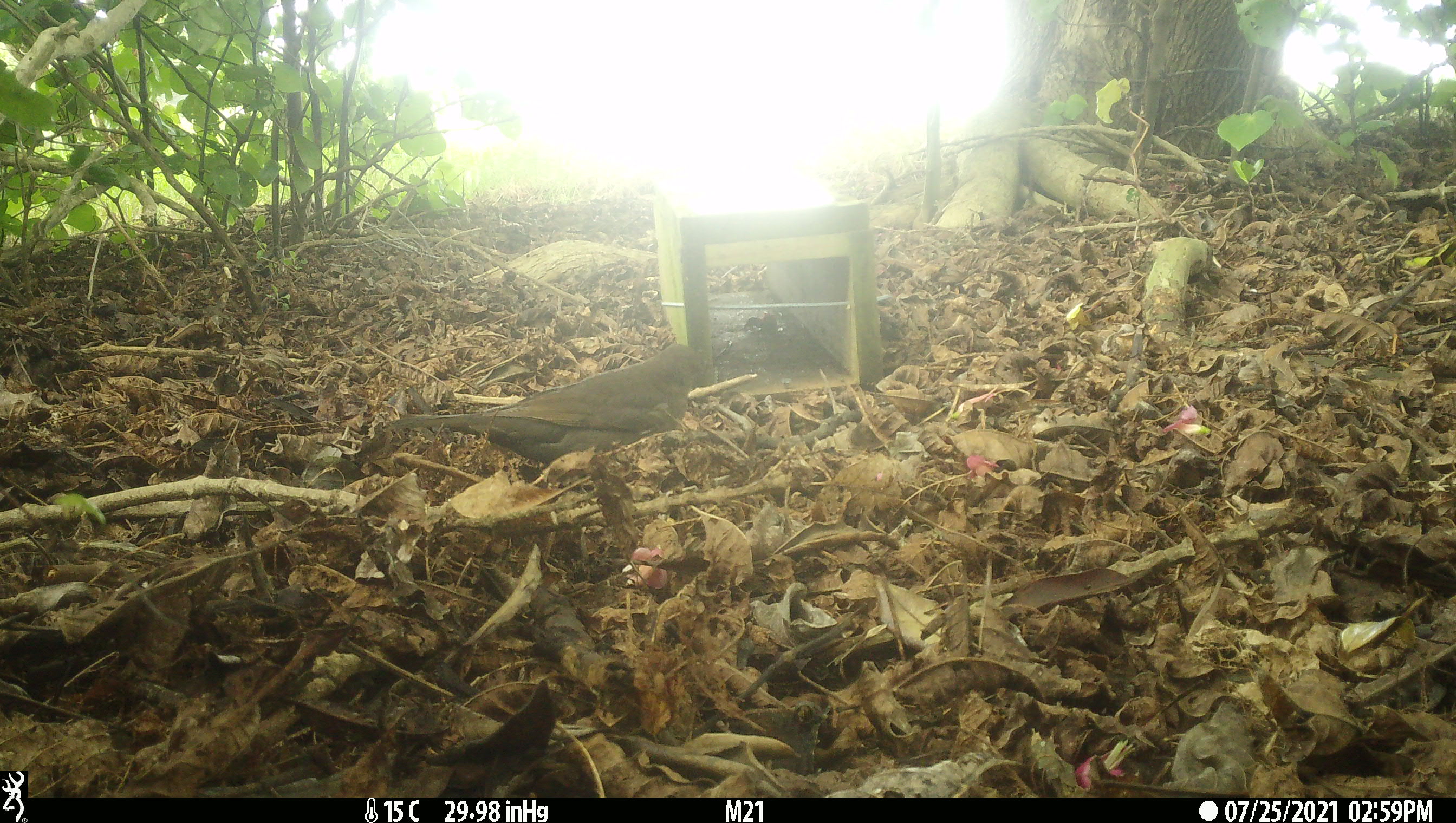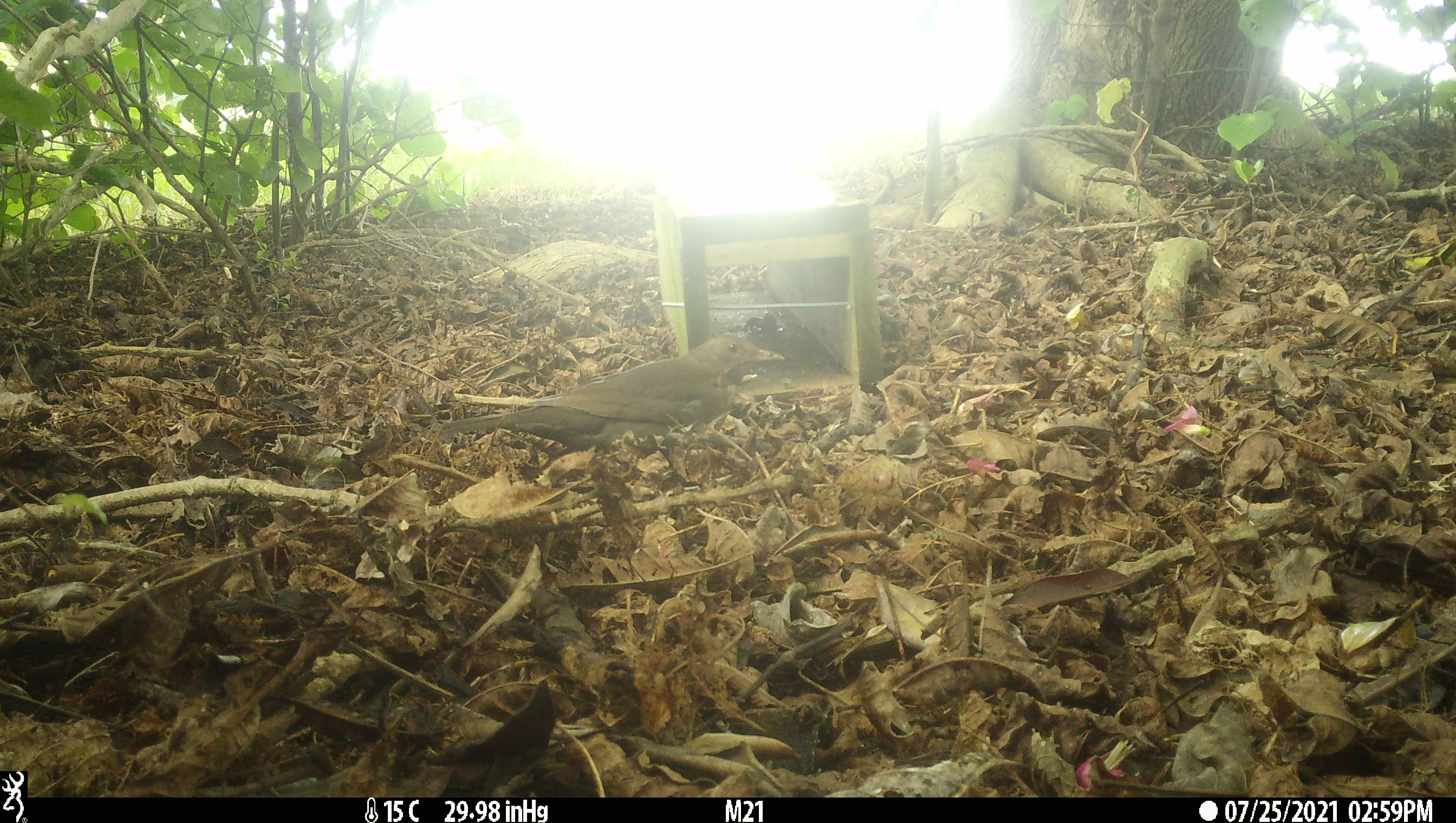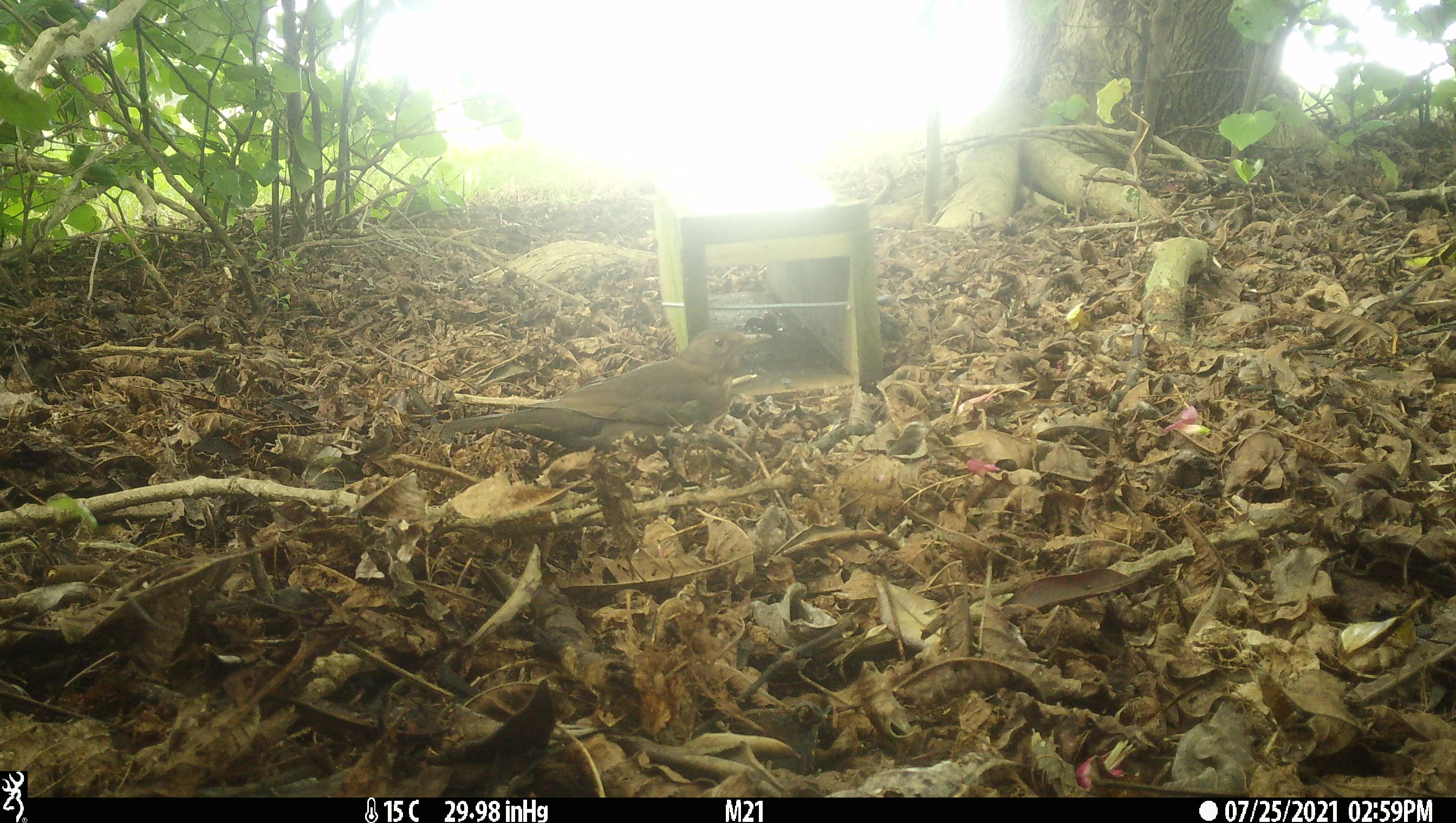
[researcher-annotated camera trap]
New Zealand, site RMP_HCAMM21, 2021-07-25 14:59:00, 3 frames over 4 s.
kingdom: Animalia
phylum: Chordata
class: Aves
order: Passeriformes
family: Turdidae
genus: Turdus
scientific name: Turdus merula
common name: eurasian blackbird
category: blackbird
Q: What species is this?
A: Blackbird (eurasian blackbird) (Turdus merula).